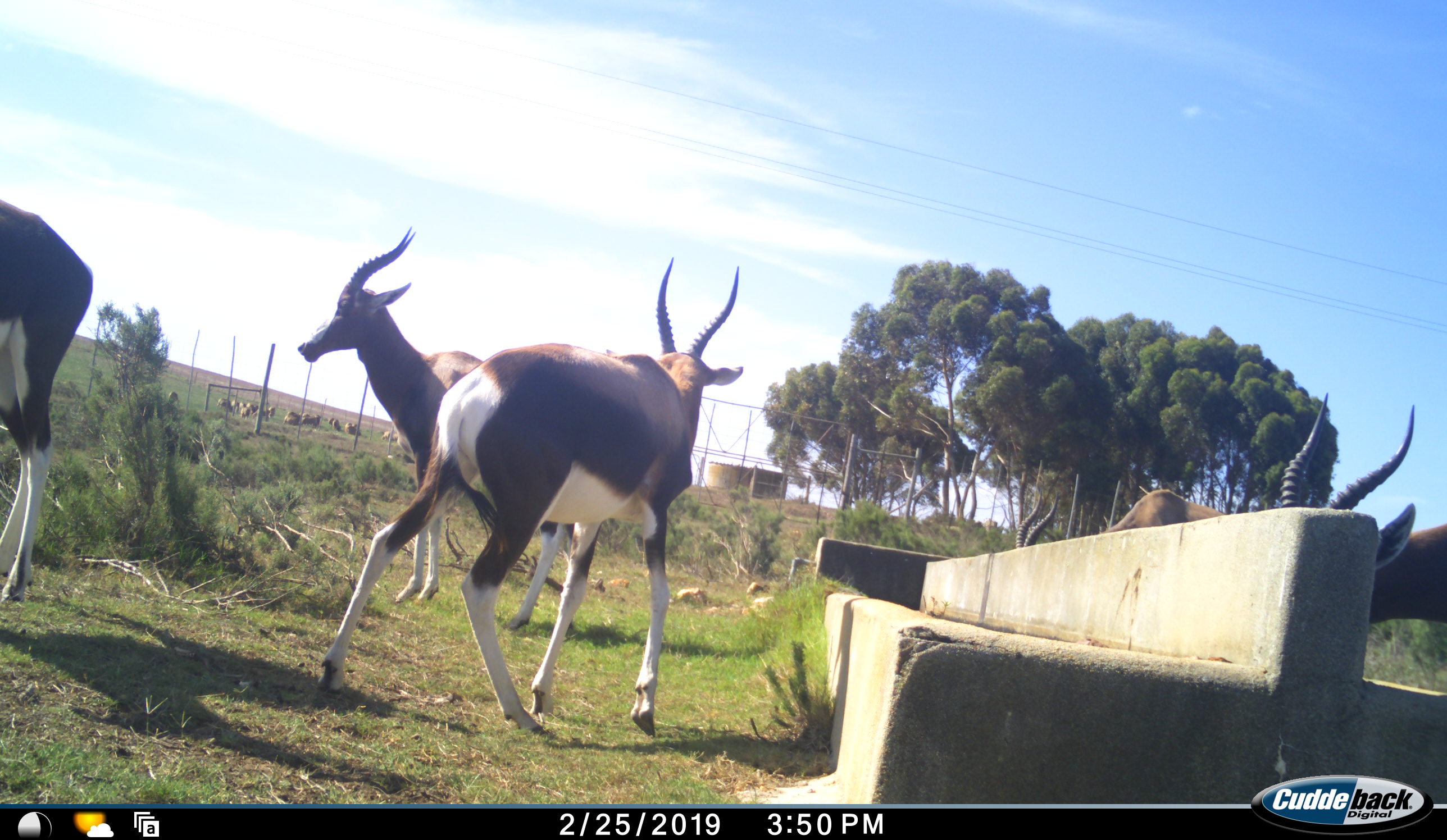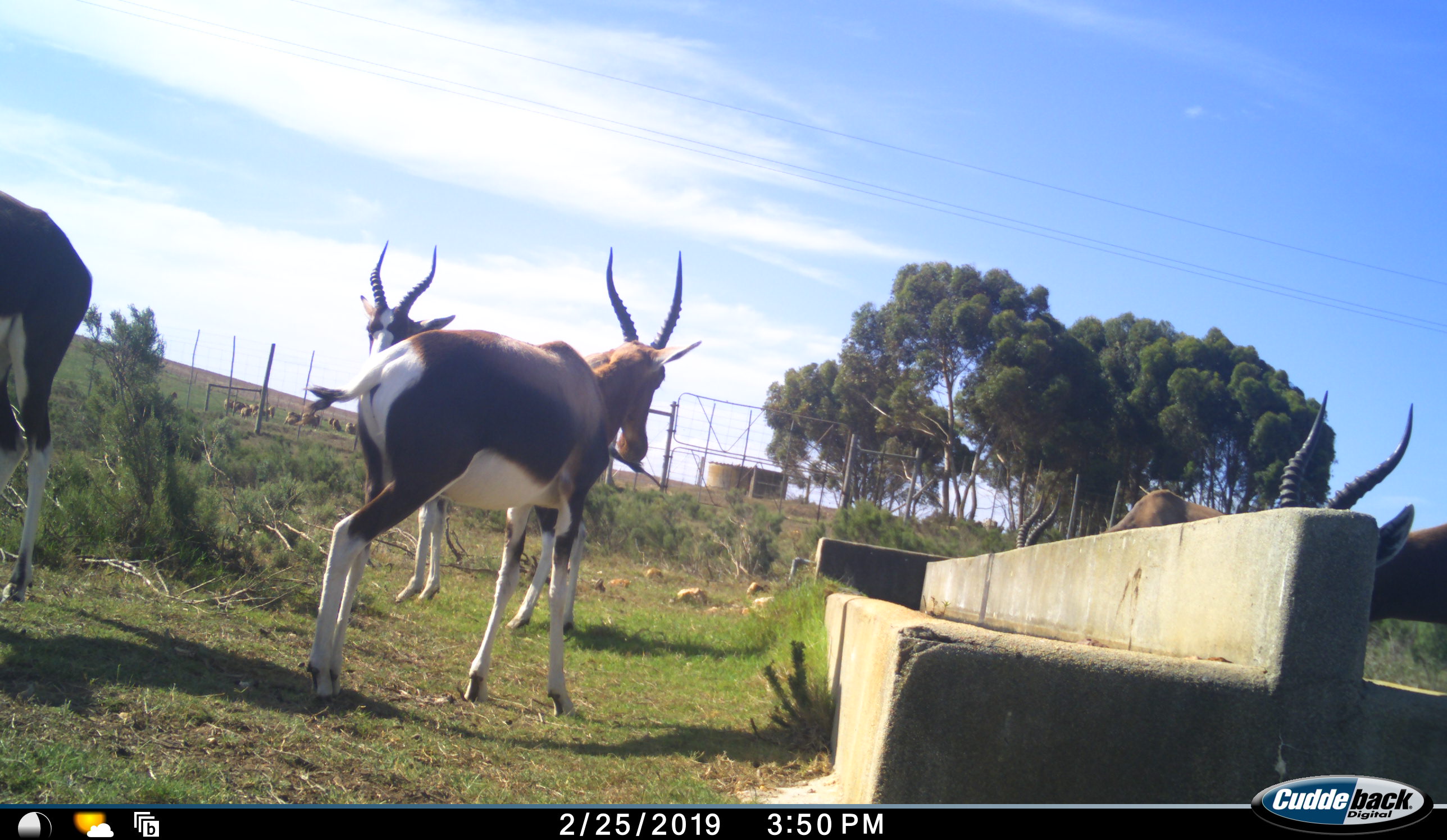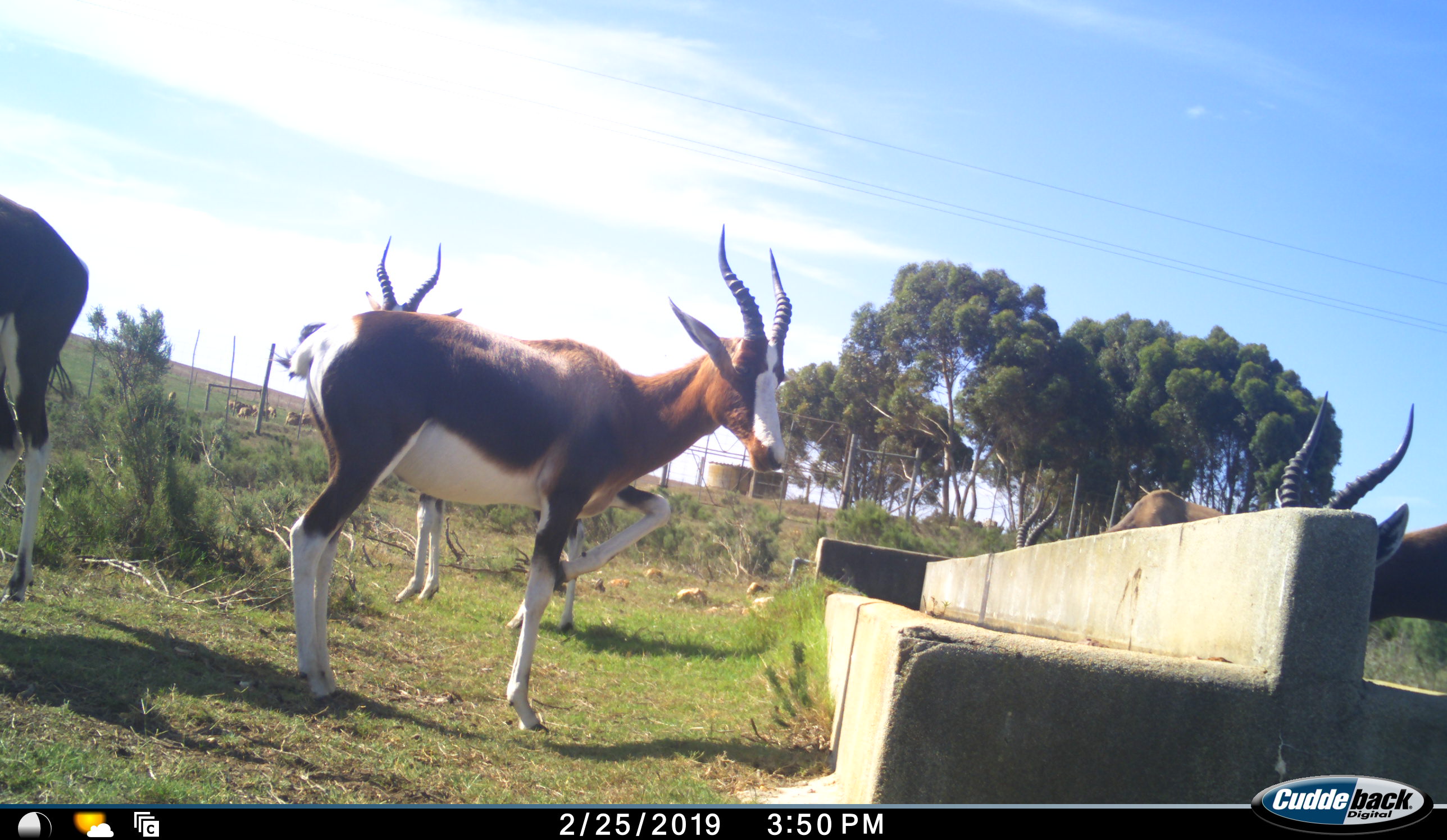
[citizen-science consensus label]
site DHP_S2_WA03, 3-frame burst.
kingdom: Animalia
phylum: Chordata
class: Mammalia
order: Artiodactyla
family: Bovidae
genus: Damaliscus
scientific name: Damaliscus pygargus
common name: bontebok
Bontebok (Damaliscus pygargus), count 5. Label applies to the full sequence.